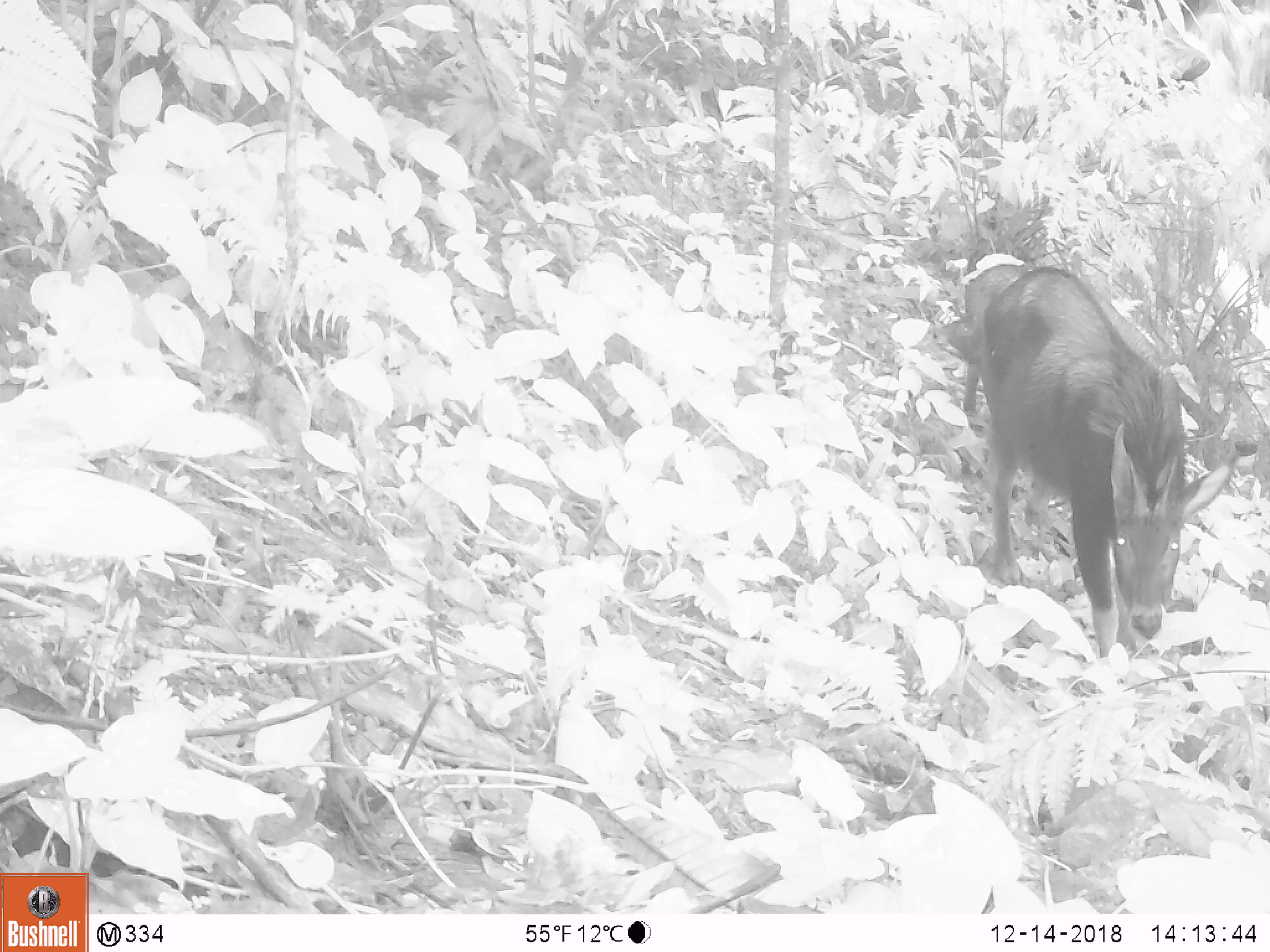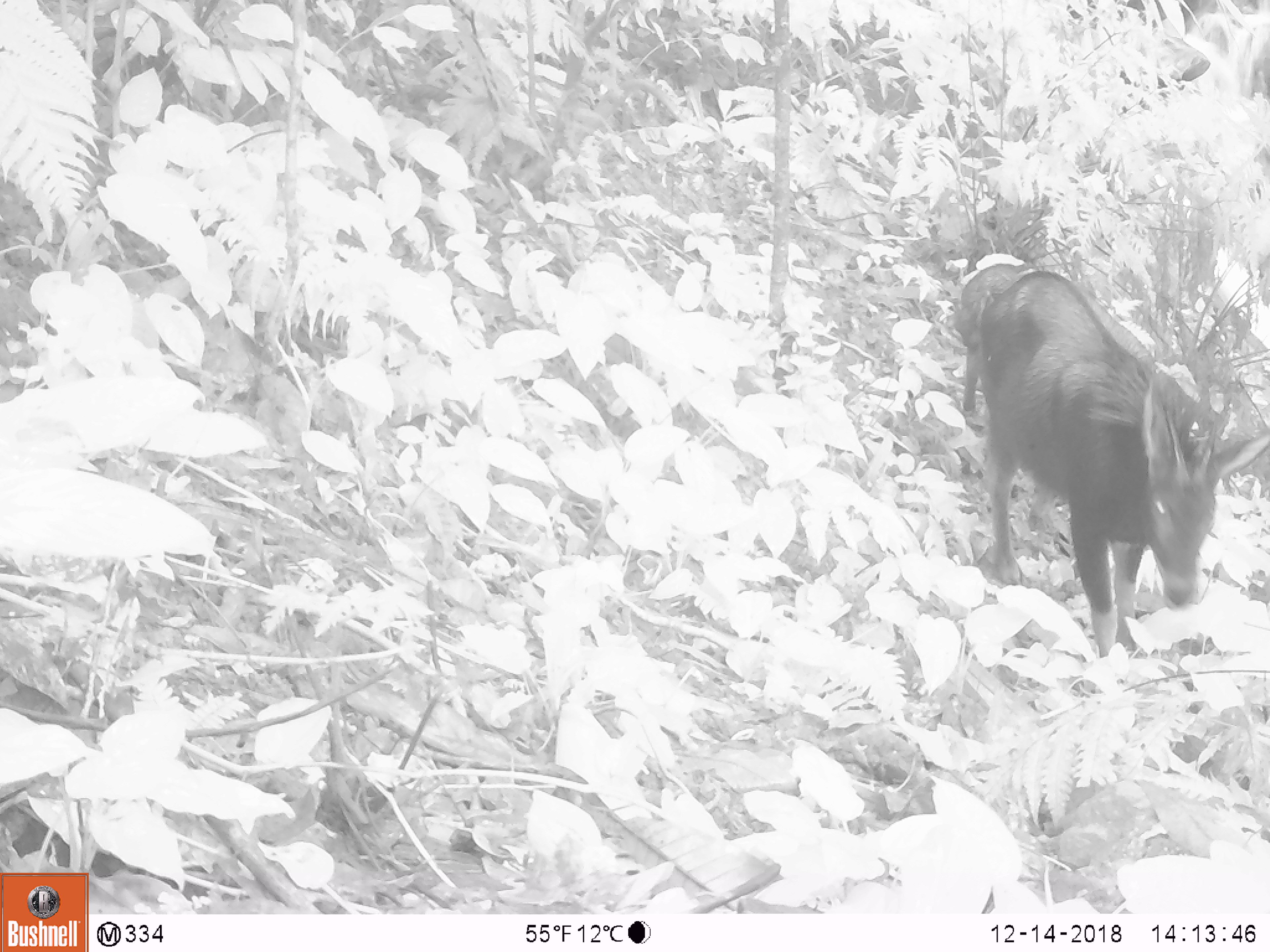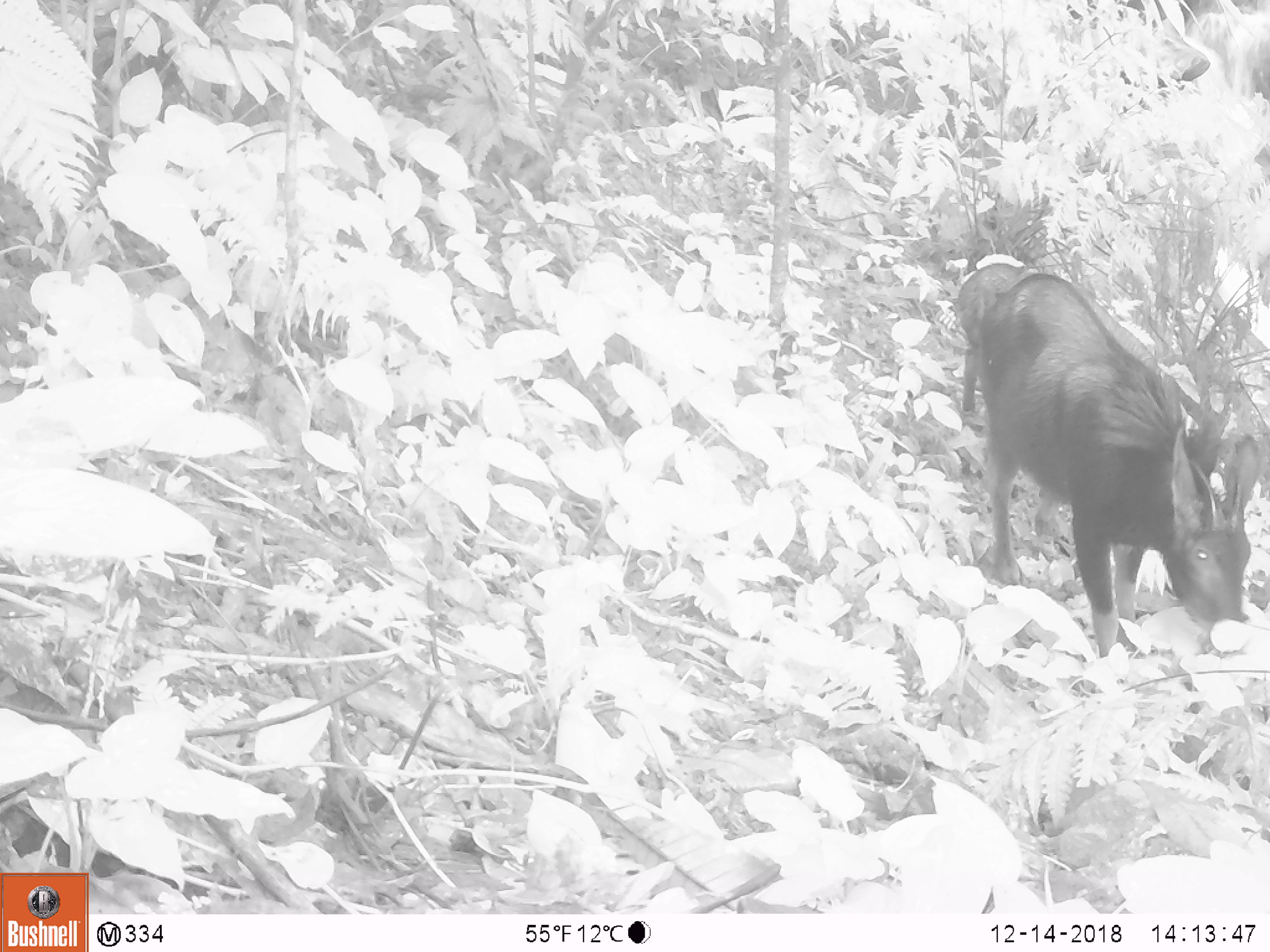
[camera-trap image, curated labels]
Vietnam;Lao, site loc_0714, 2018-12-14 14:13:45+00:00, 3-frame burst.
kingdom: Animalia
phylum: Chordata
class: Mammalia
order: Artiodactyla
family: Bovidae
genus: Capricornis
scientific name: Capricornis sumatraensis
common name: chinese serow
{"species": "chinese serow (Capricornis sumatraensis)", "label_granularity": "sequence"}